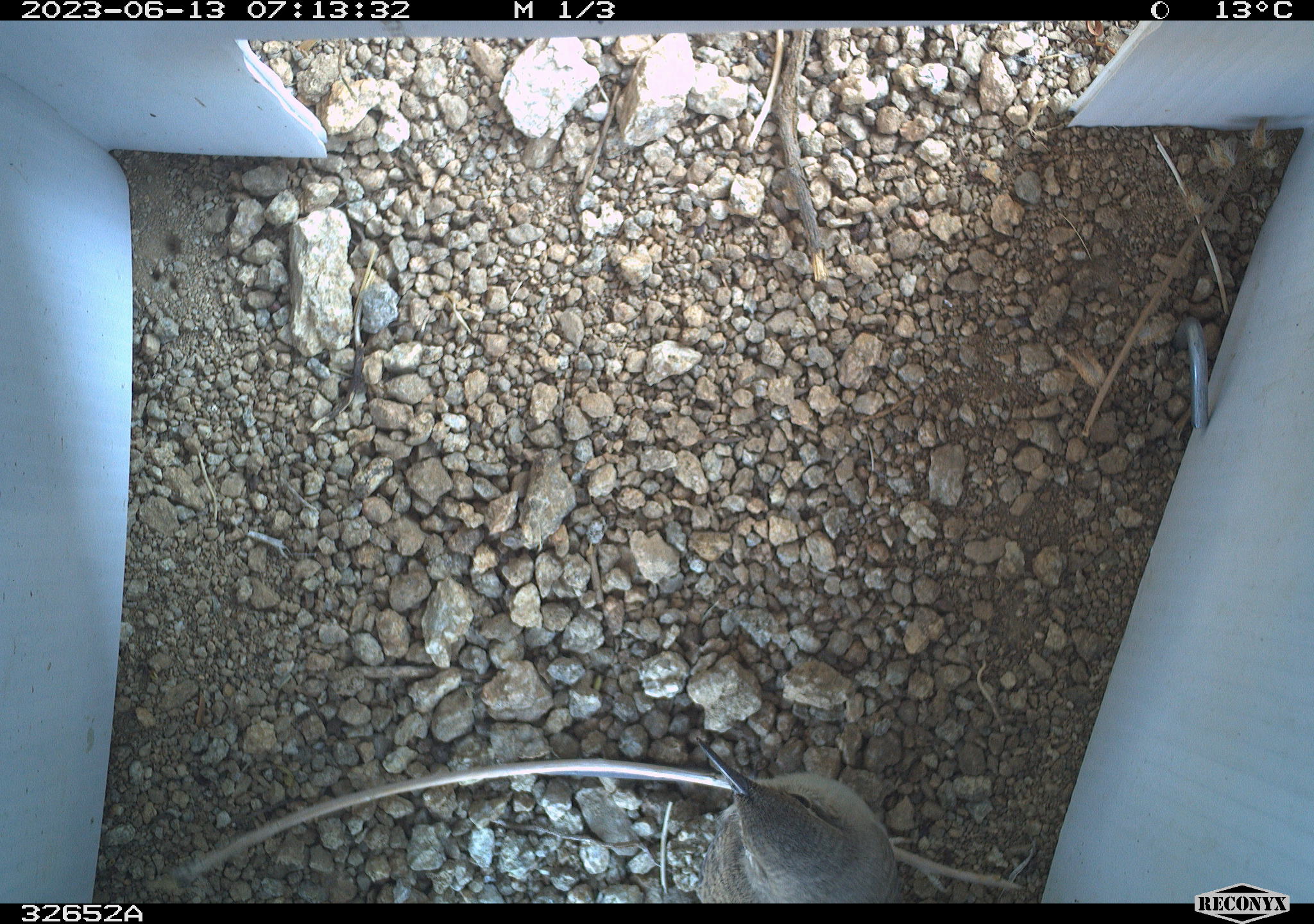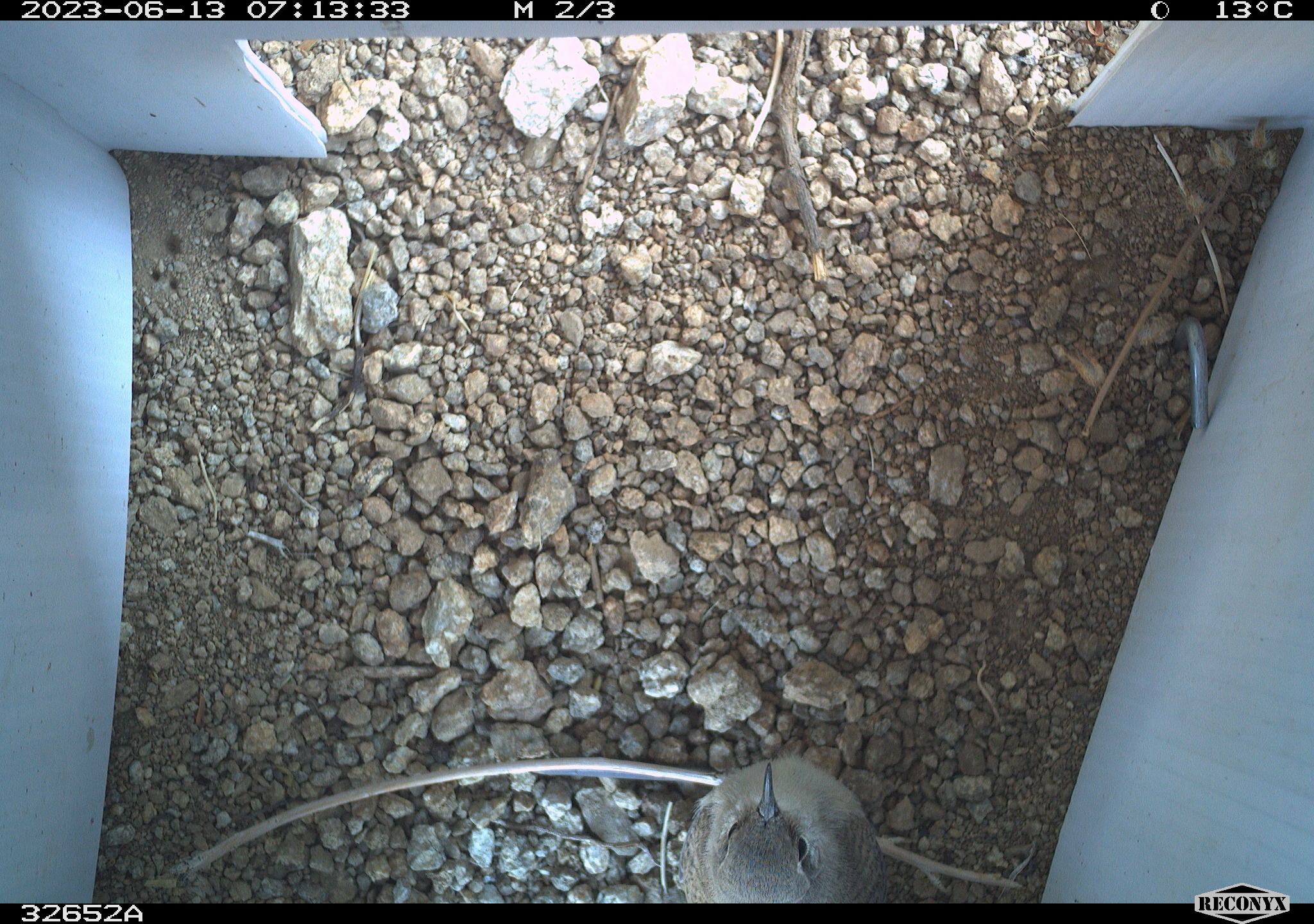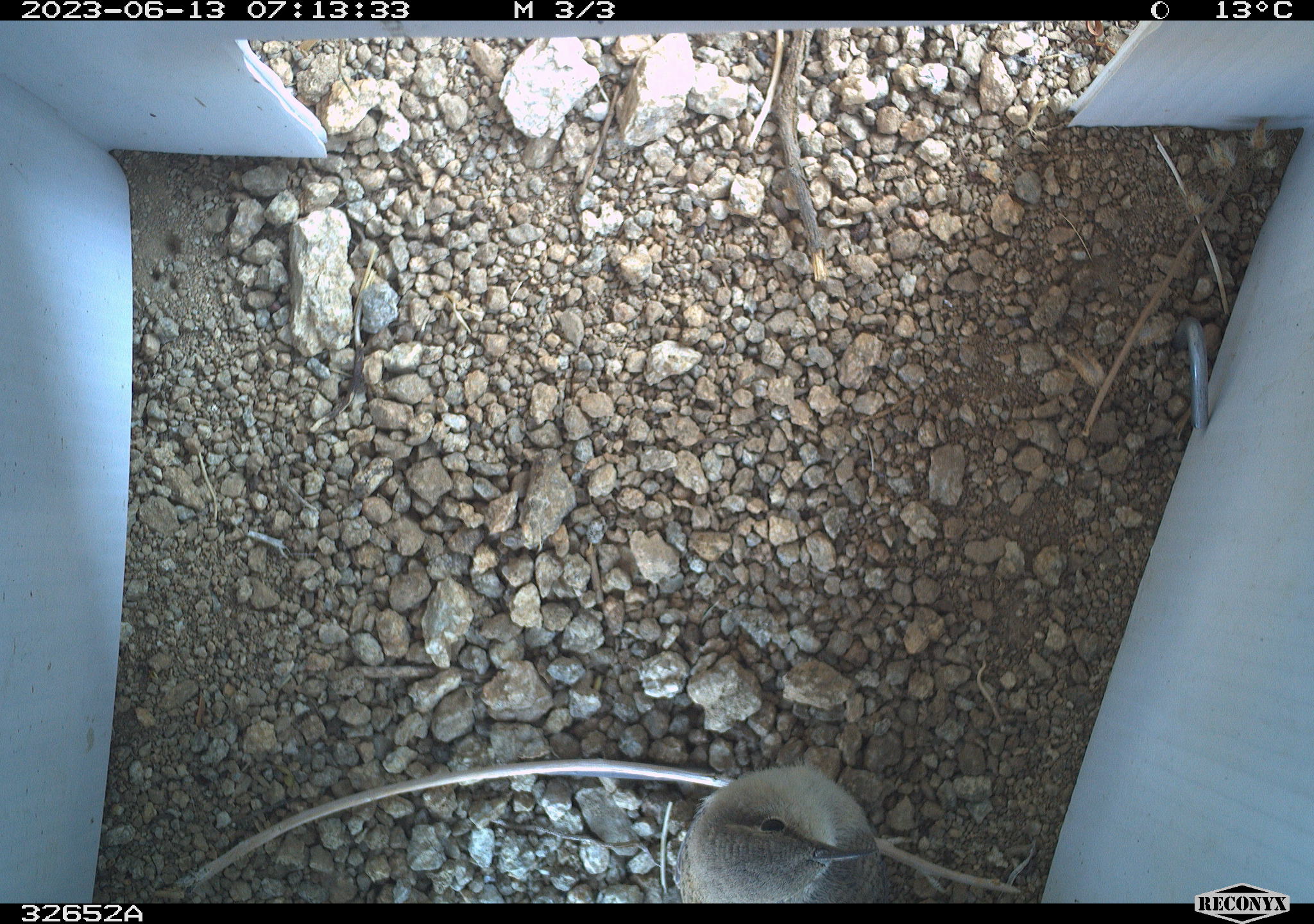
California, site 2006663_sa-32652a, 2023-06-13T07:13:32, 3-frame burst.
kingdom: Animalia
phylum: Chordata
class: Aves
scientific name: Aves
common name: bird